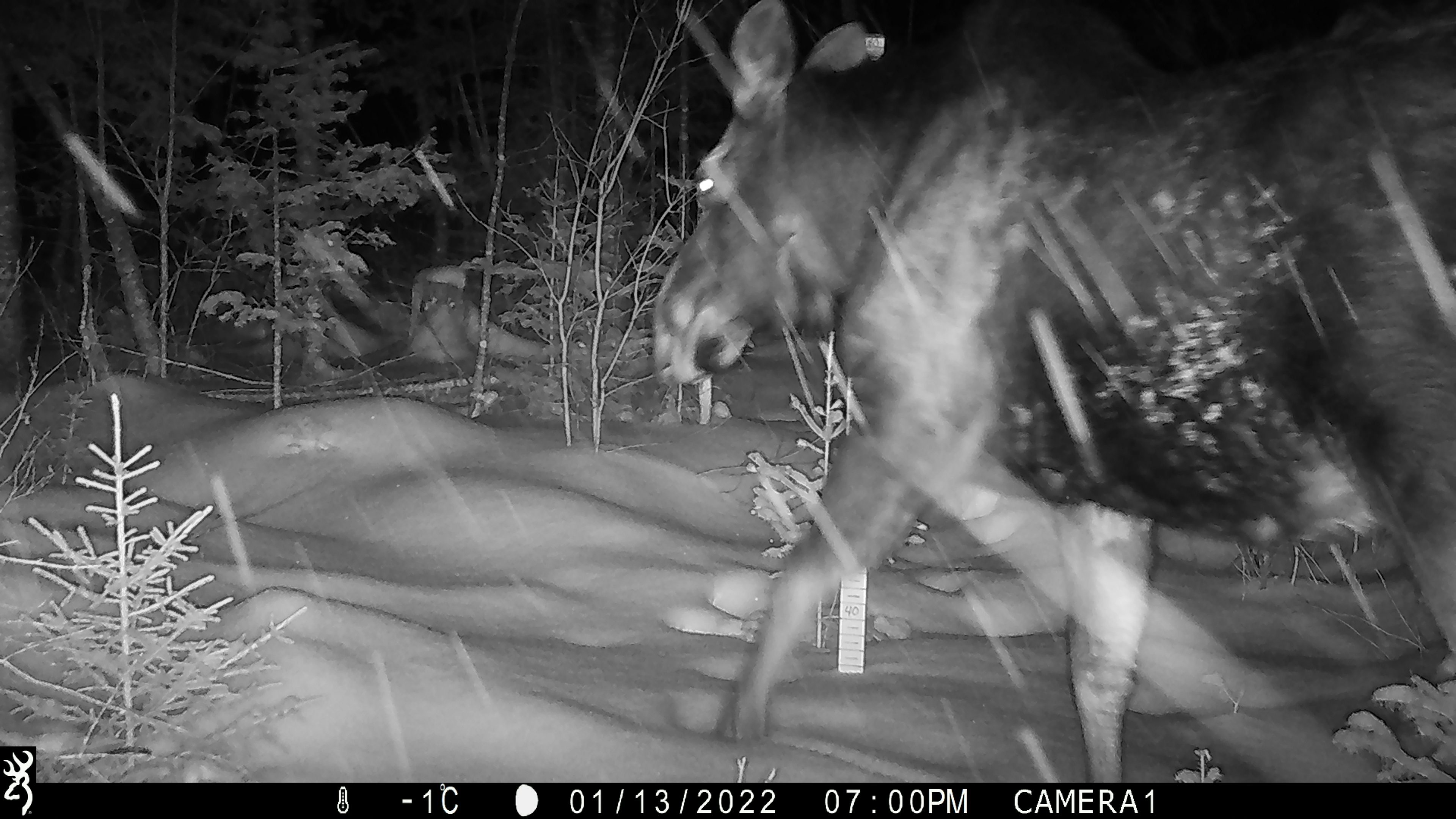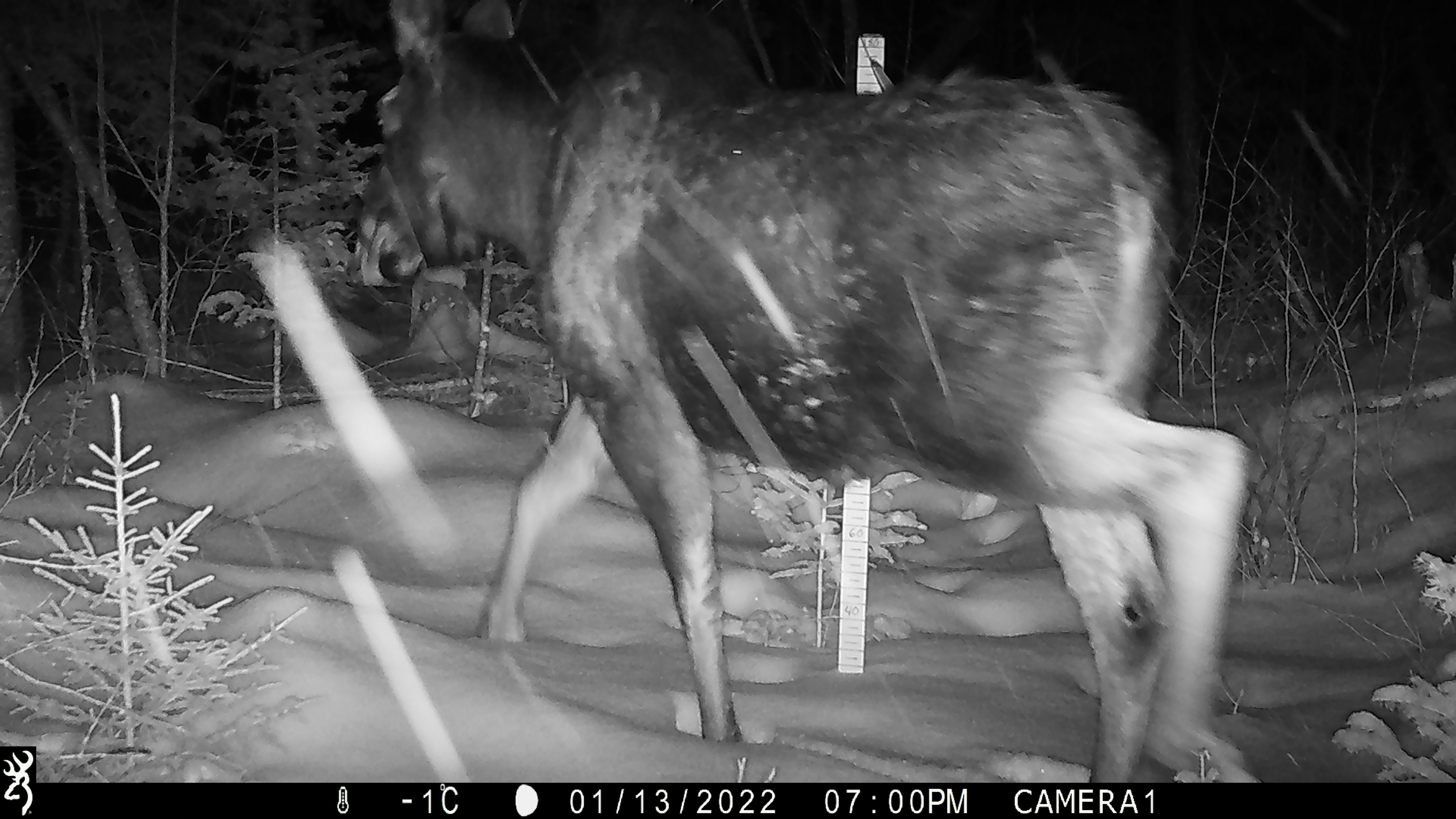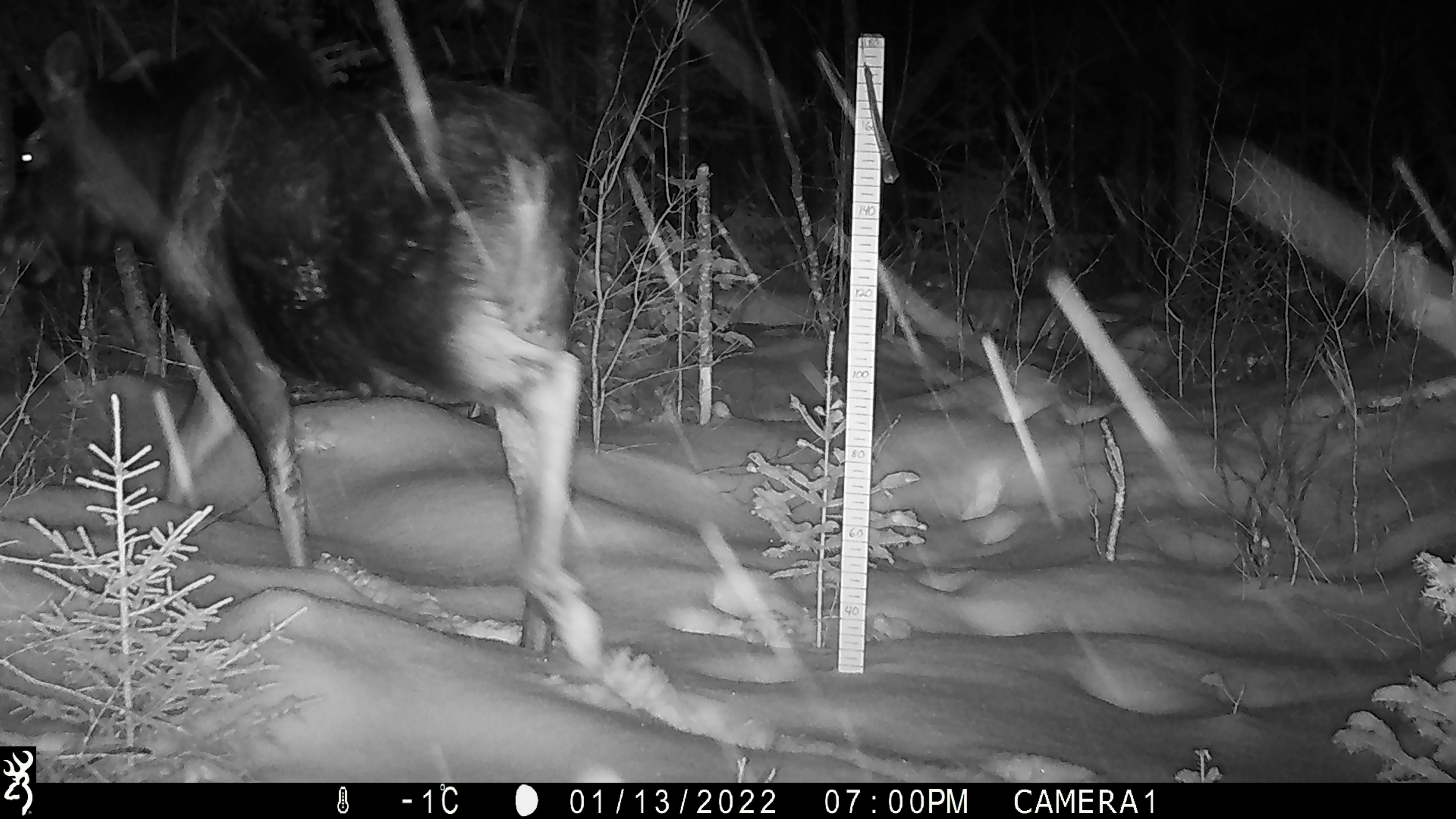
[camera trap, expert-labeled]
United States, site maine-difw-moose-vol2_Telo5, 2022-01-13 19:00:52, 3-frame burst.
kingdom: Animalia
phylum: Chordata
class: Mammalia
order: Artiodactyla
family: Cervidae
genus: Alces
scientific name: Alces alces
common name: moose